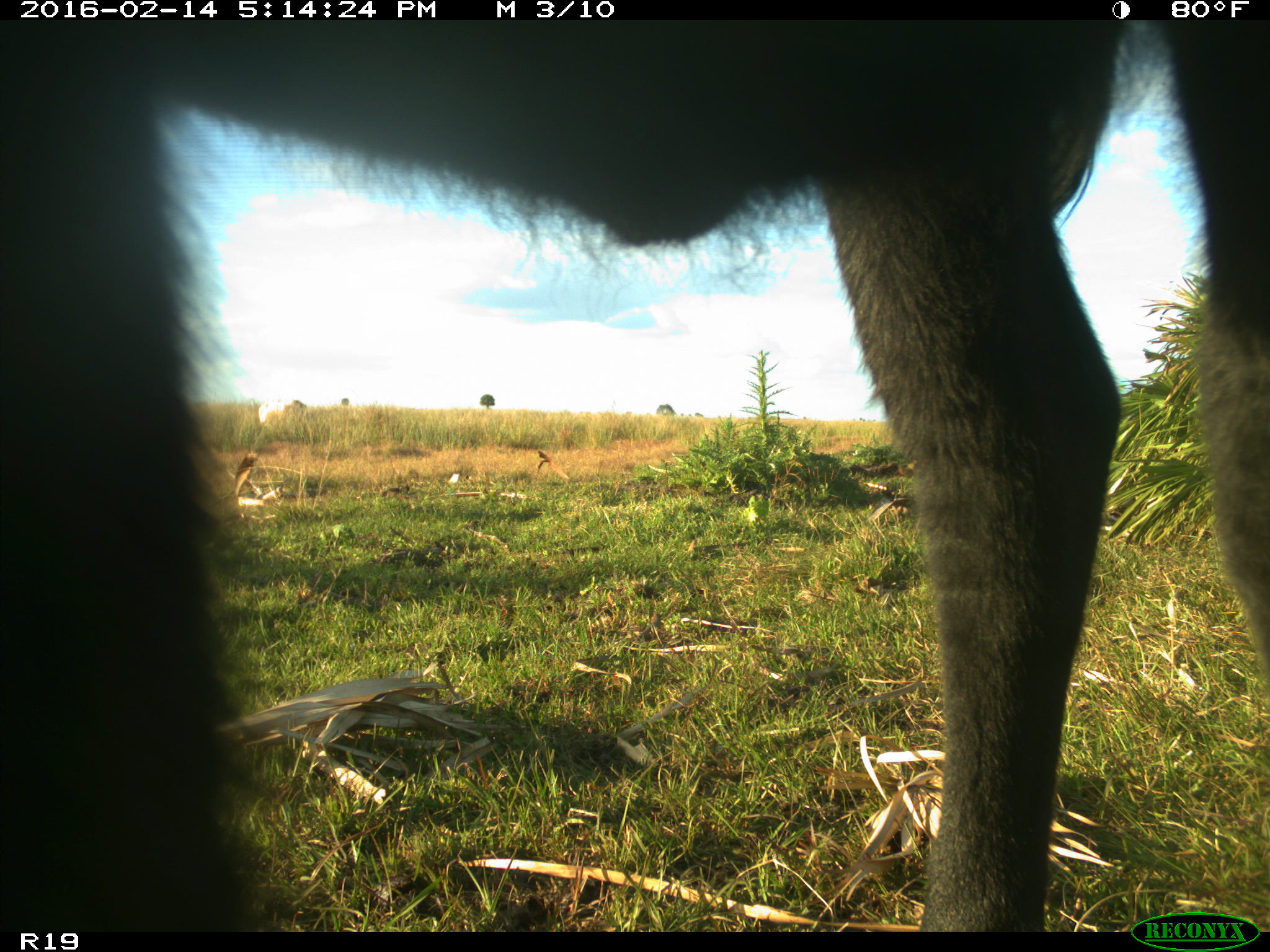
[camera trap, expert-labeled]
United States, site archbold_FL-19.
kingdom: Animalia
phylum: Chordata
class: Mammalia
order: Artiodactyla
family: Bovidae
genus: Bos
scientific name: Bos taurus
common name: domestic cow